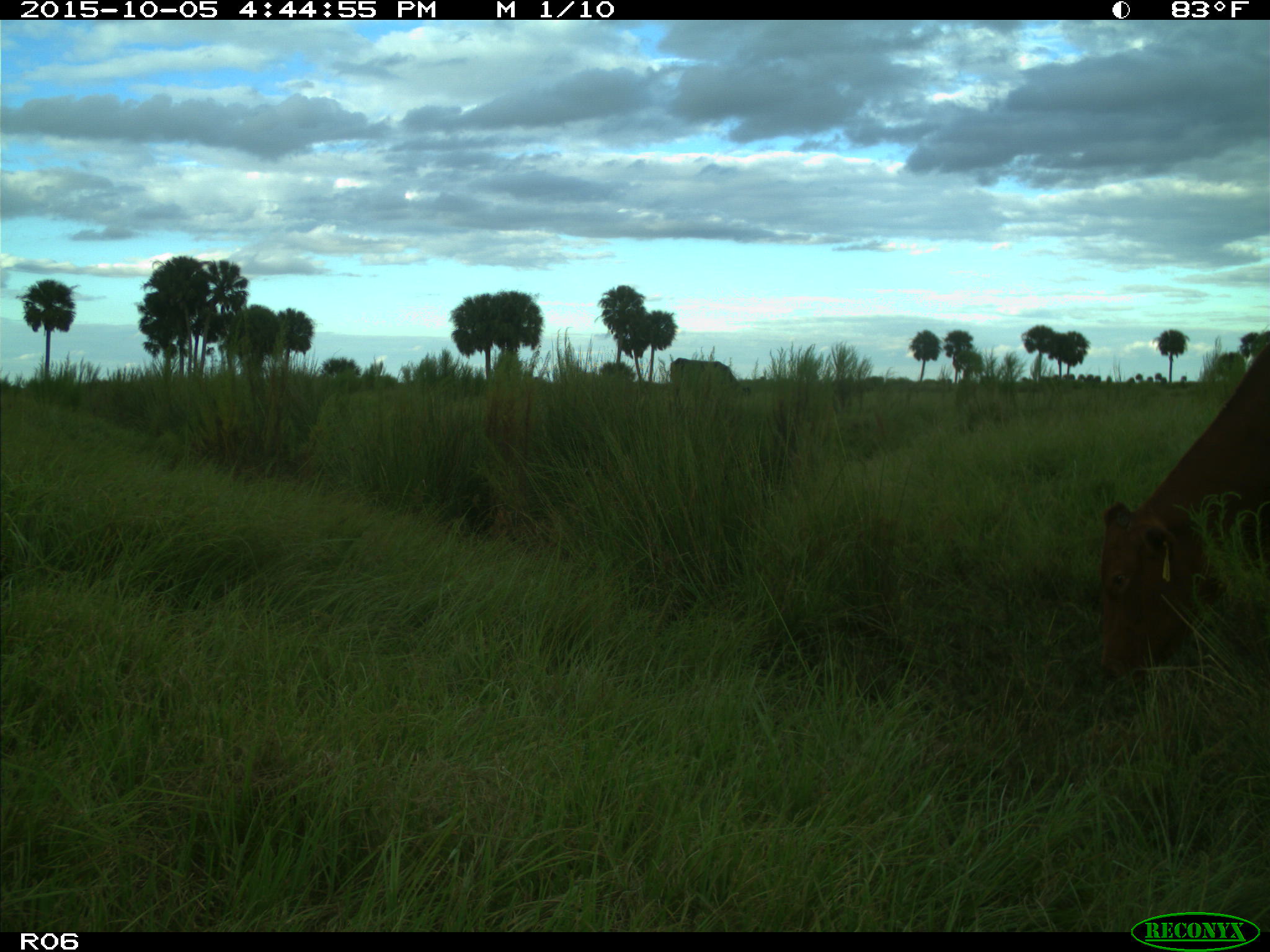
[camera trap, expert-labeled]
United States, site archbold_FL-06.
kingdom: Animalia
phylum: Chordata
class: Mammalia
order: Artiodactyla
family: Bovidae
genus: Bos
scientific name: Bos taurus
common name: domestic cow